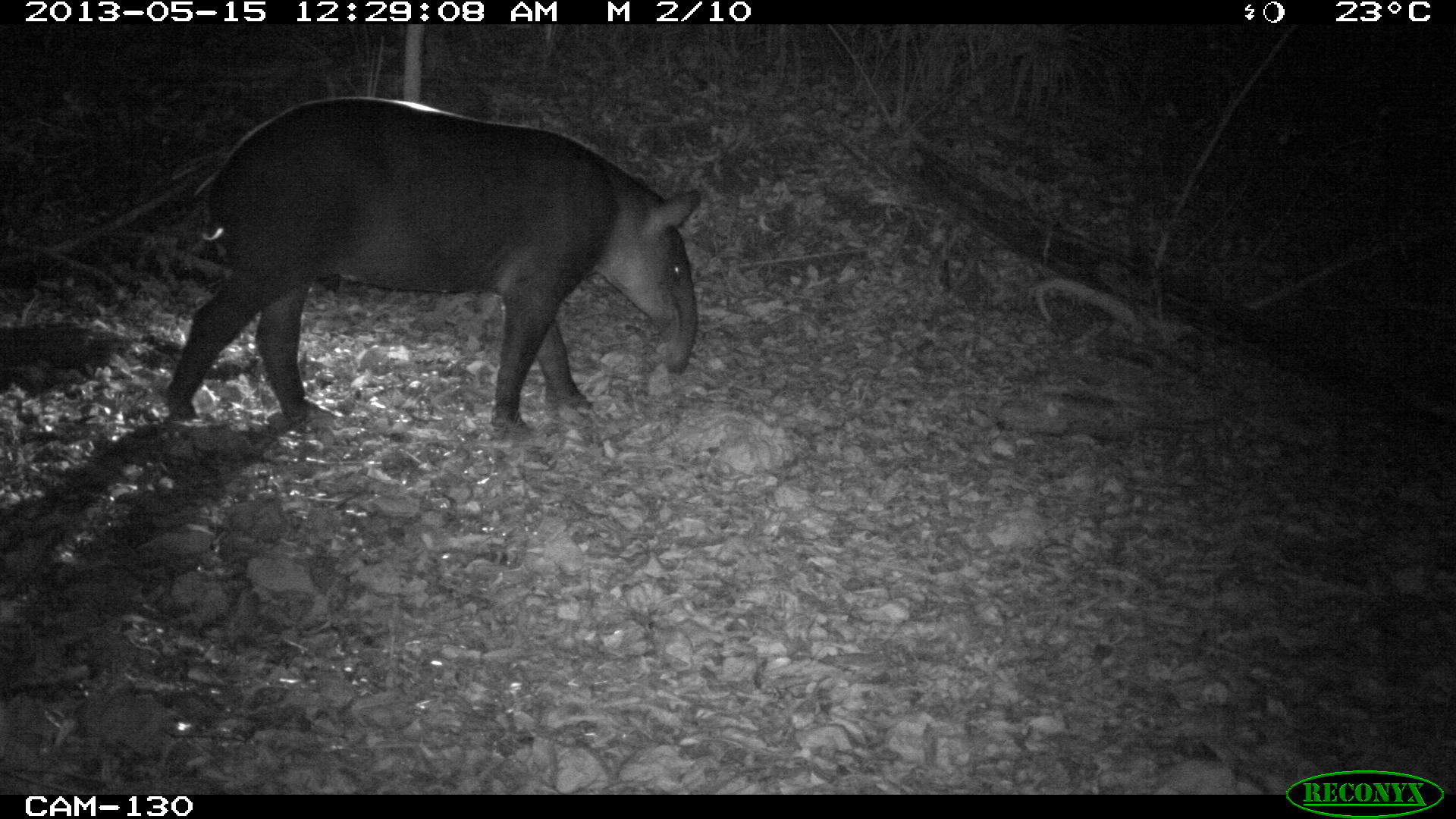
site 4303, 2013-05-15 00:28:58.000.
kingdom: Animalia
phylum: Chordata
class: Mammalia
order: Perissodactyla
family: Tapiridae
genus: Tapirus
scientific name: Tapirus bairdii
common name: baird's tapir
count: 1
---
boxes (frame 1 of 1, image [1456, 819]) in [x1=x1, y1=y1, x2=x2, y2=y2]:
tapirus bairdii: [x1=165, y1=94, x2=698, y2=439]